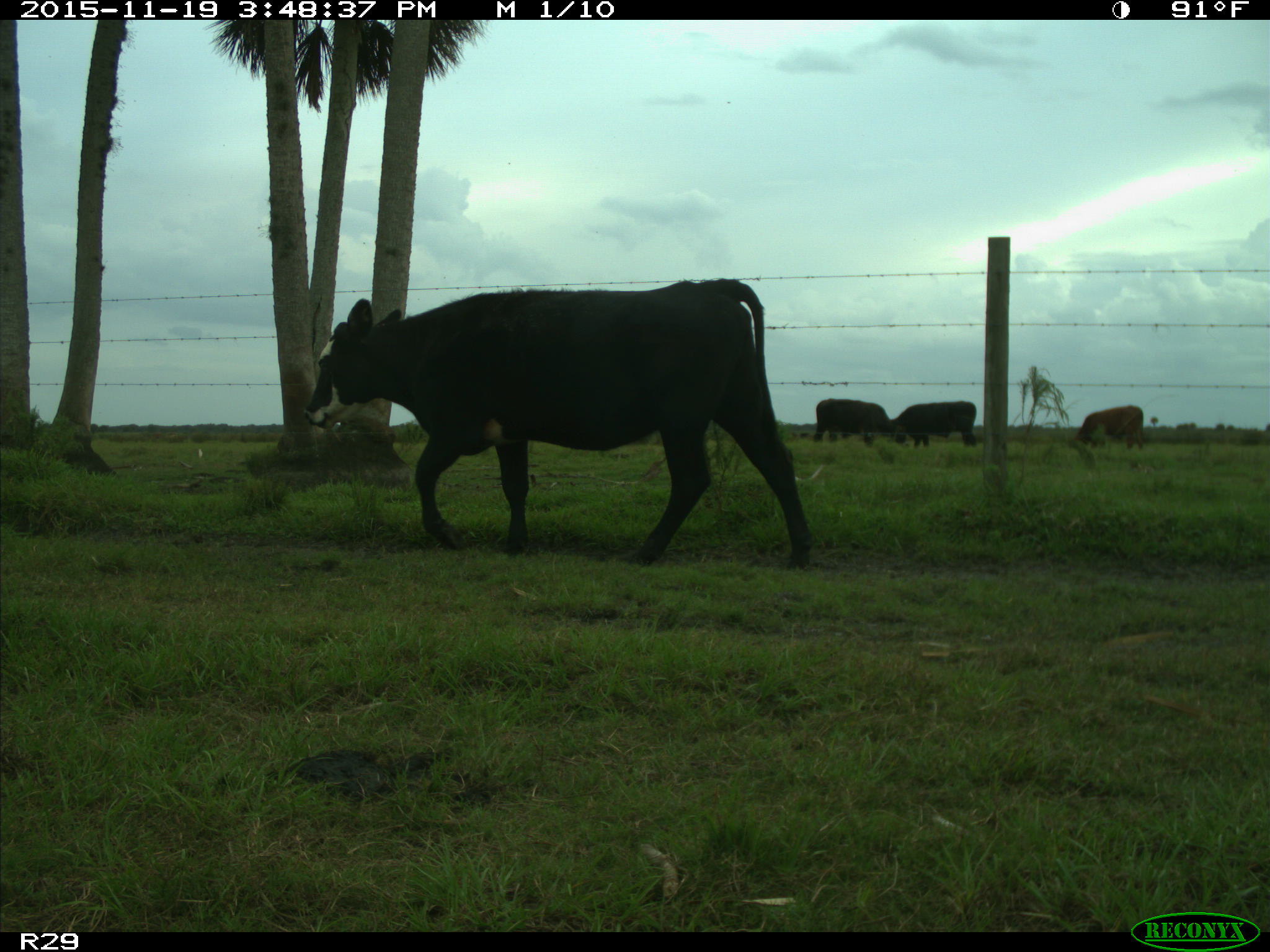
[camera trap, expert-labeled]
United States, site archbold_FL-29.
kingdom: Animalia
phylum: Chordata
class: Mammalia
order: Artiodactyla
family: Bovidae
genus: Bos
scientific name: Bos taurus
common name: domestic cow